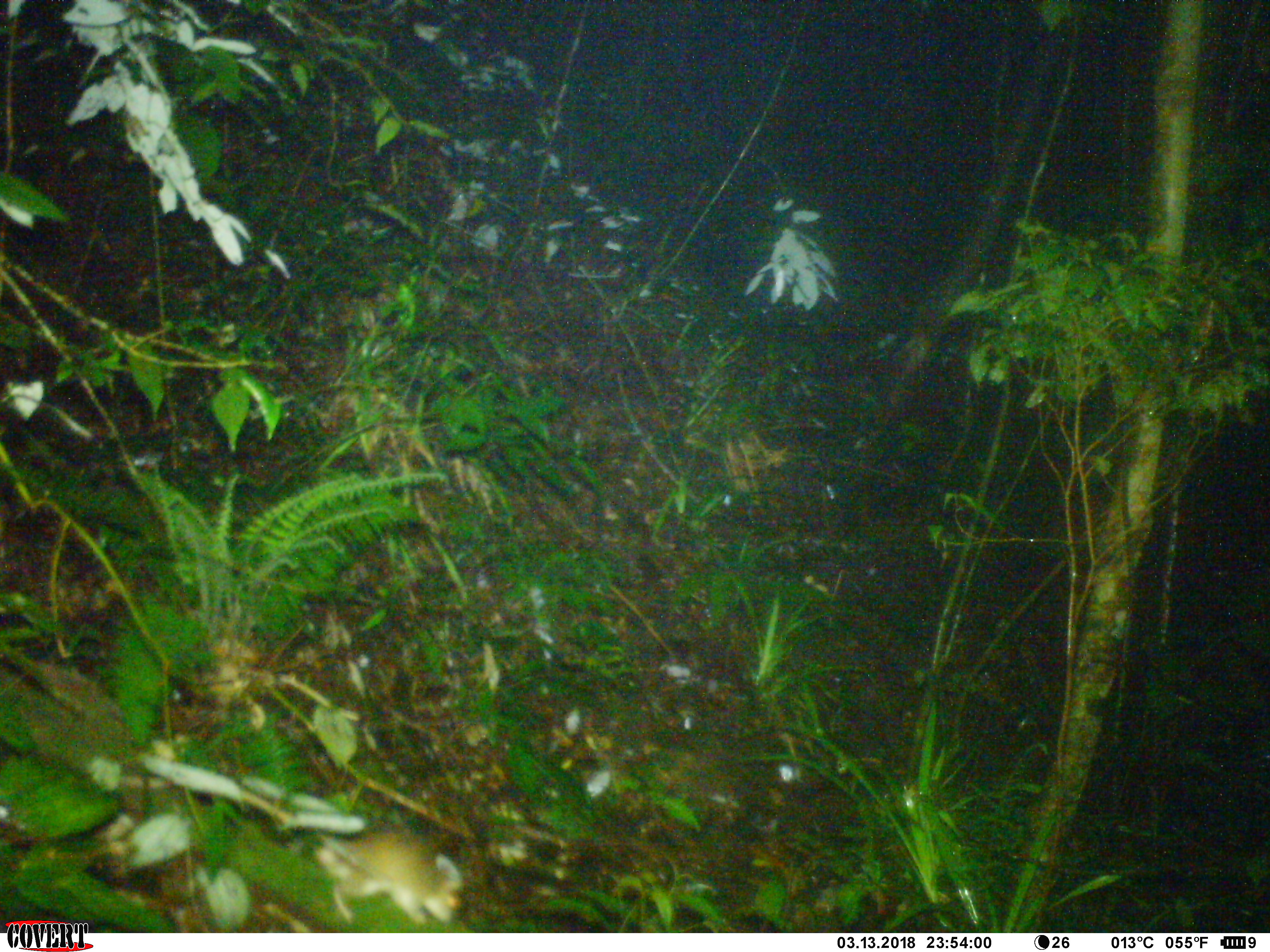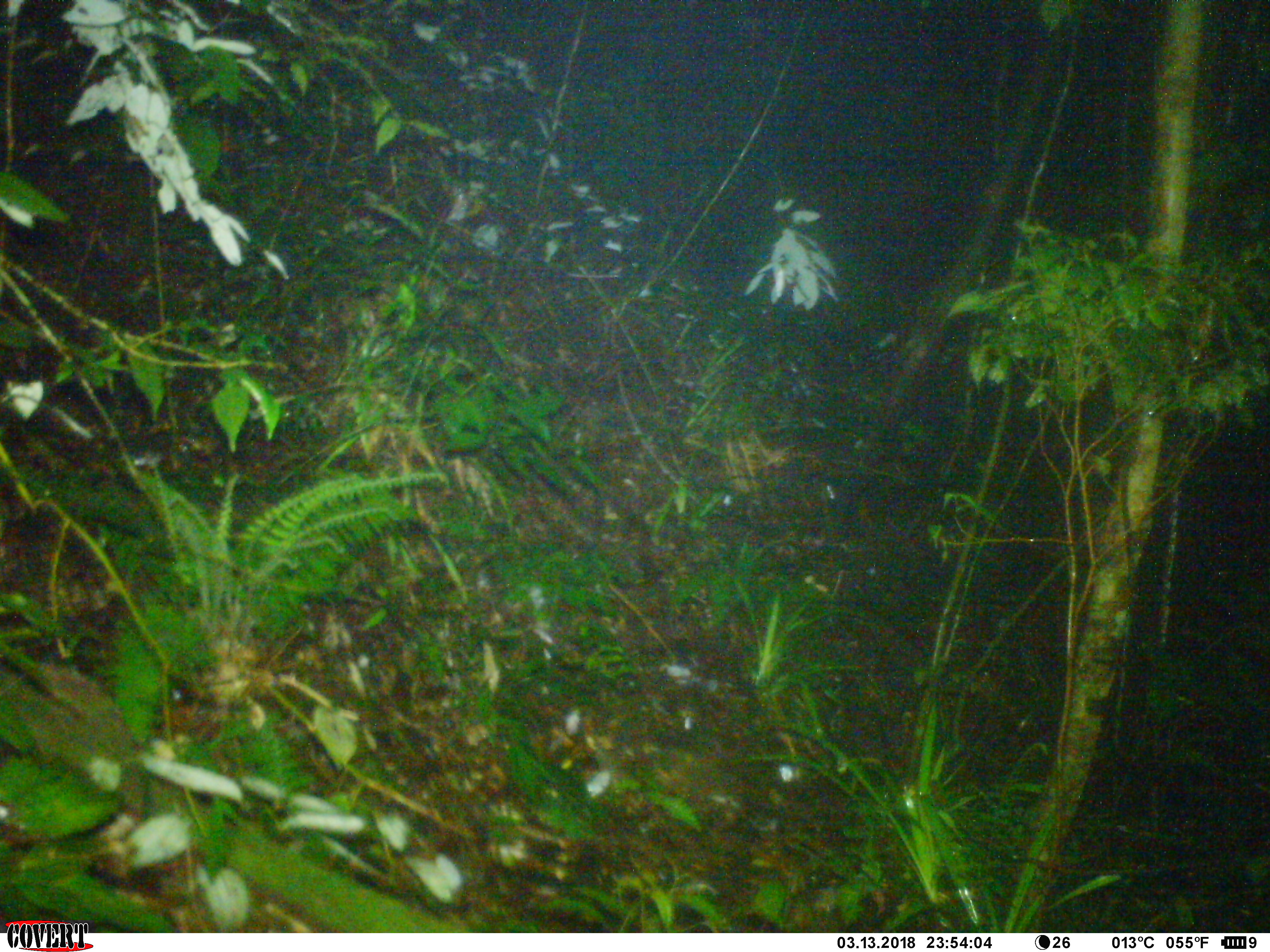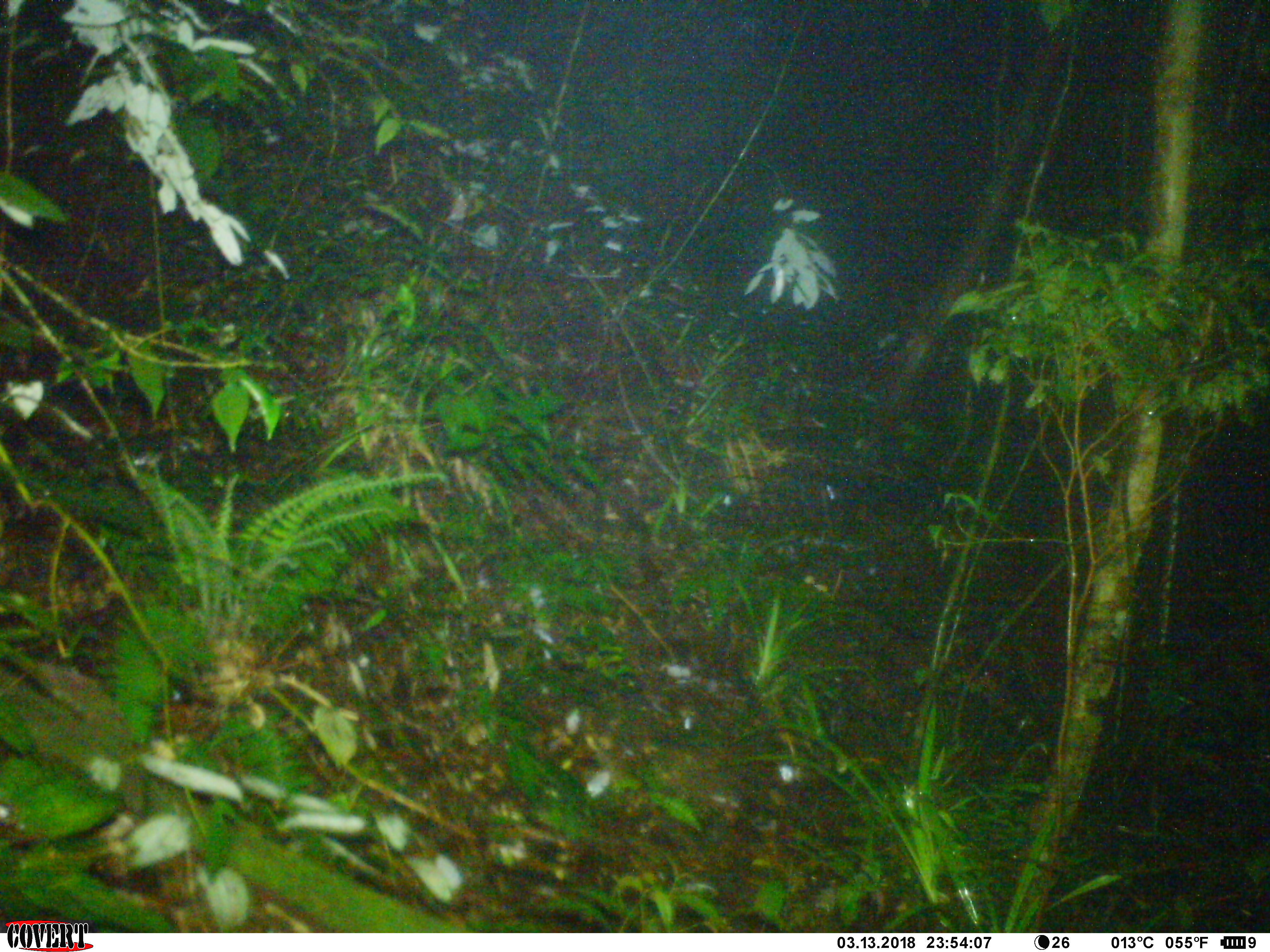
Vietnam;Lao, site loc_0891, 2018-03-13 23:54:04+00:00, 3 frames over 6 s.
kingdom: Animalia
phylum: Chordata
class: Mammalia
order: Rodentia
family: Muridae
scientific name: Muridae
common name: old-world mice and rats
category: unidentified murid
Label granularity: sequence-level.